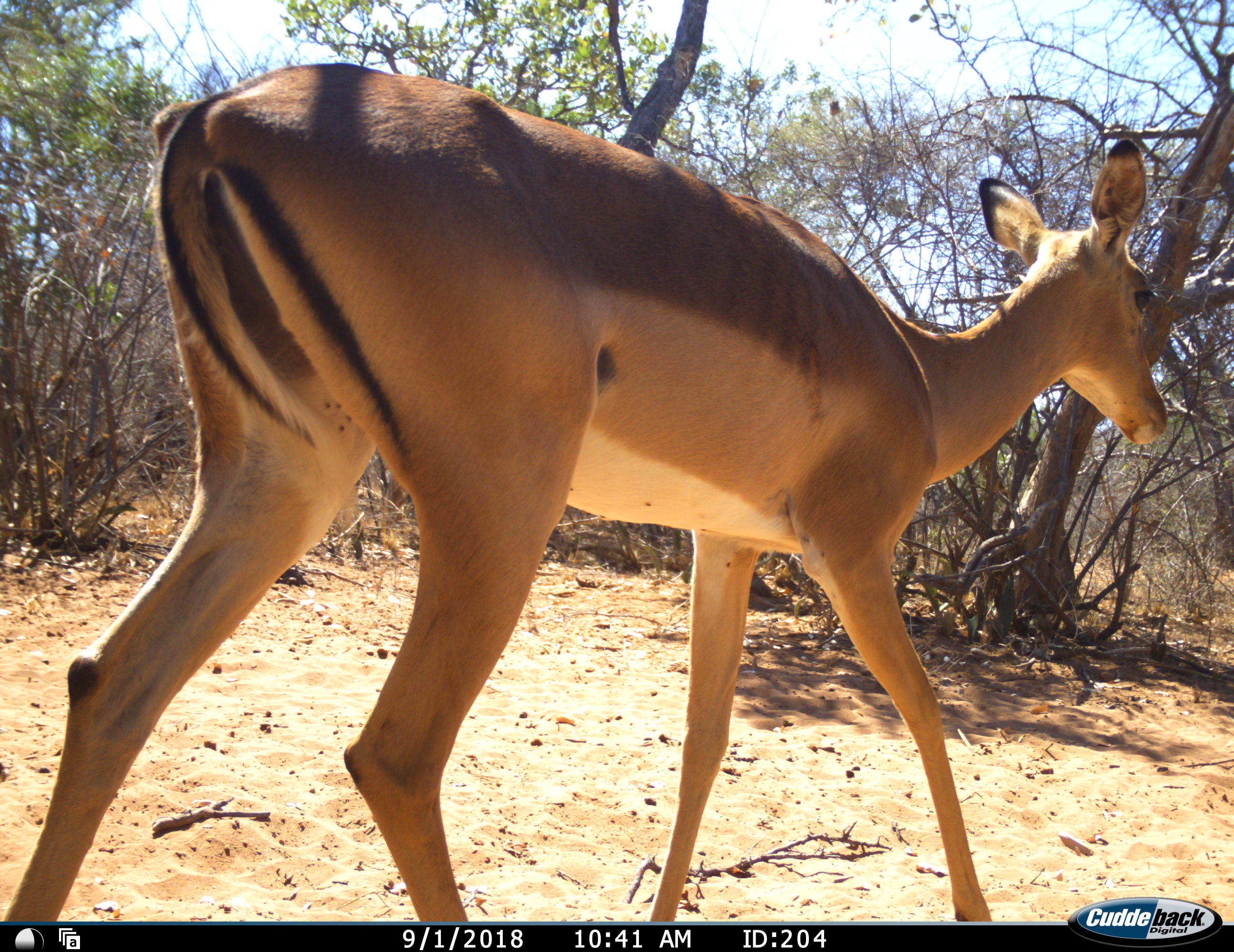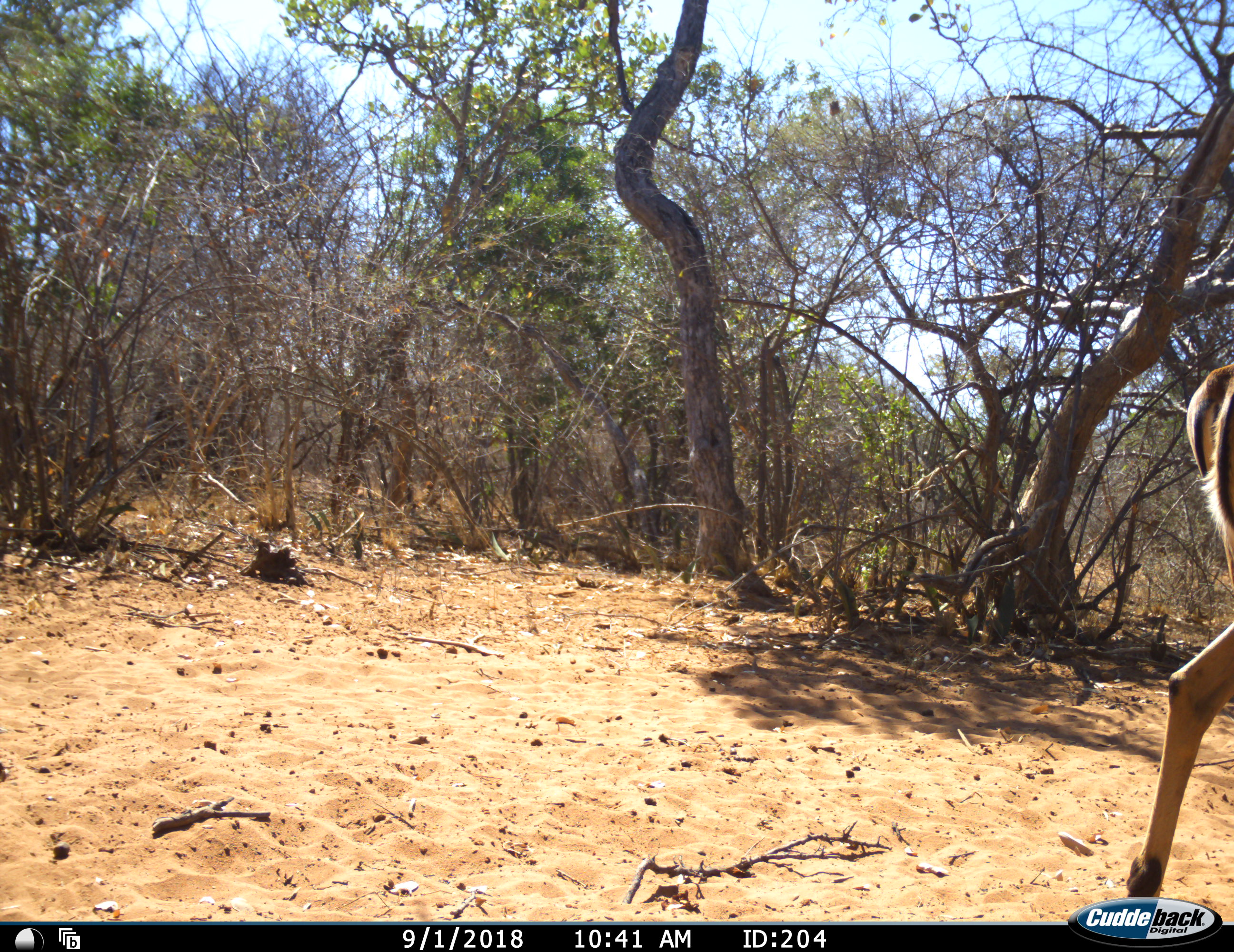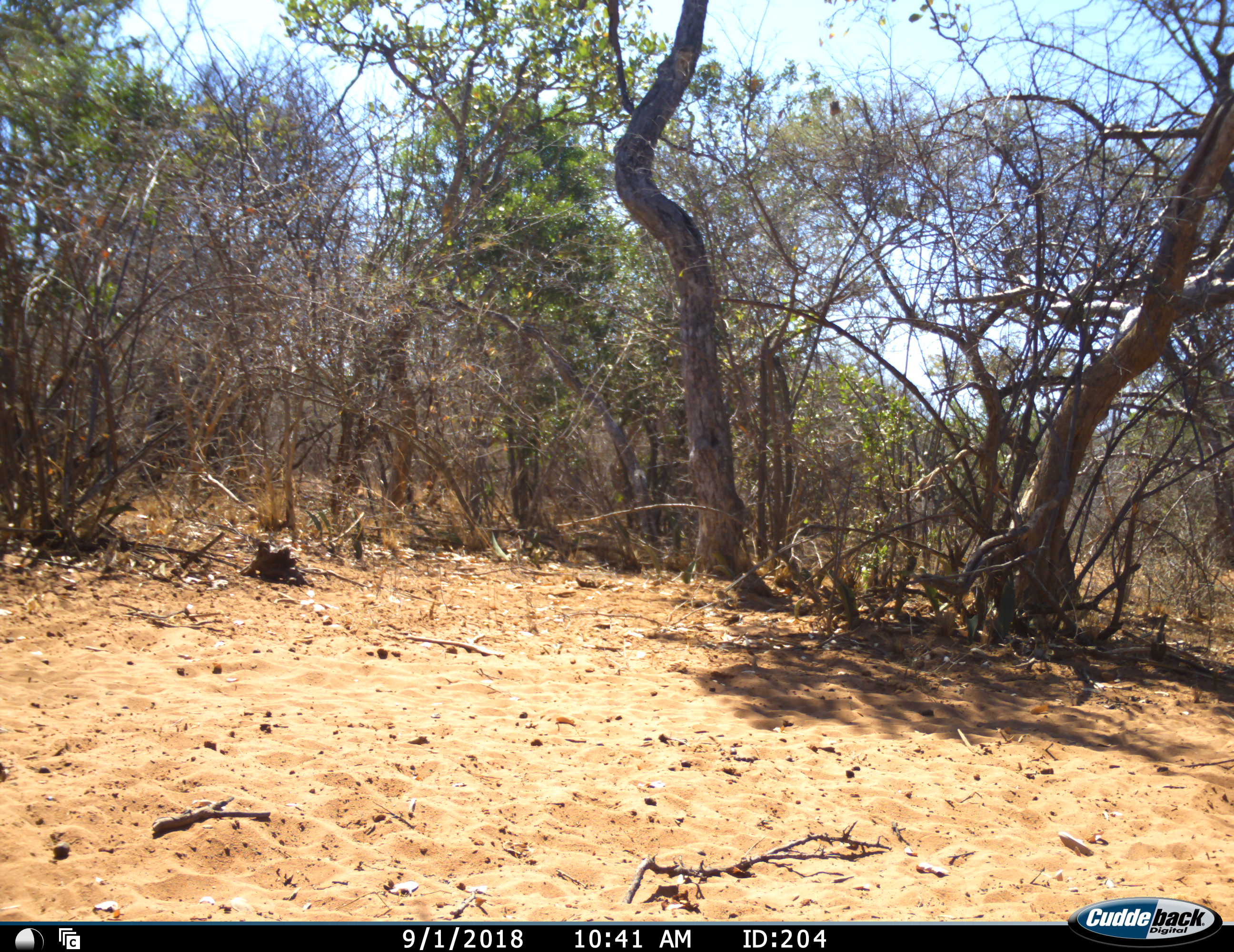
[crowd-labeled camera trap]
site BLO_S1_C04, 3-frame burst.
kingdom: Animalia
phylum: Chordata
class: Mammalia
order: Artiodactyla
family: Bovidae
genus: Aepyceros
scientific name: Aepyceros melampus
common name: impala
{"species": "impala (Aepyceros melampus)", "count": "1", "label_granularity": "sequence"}